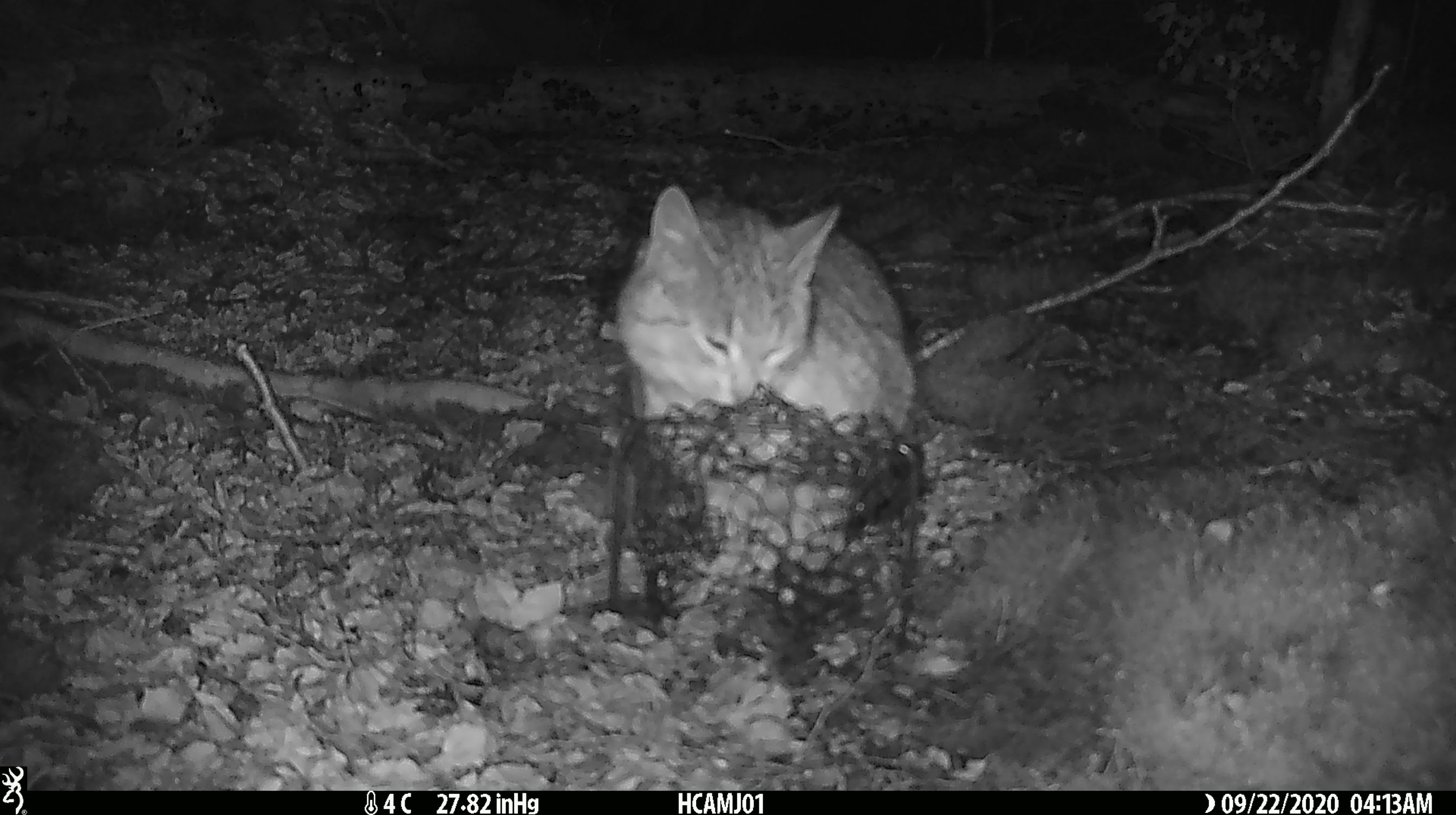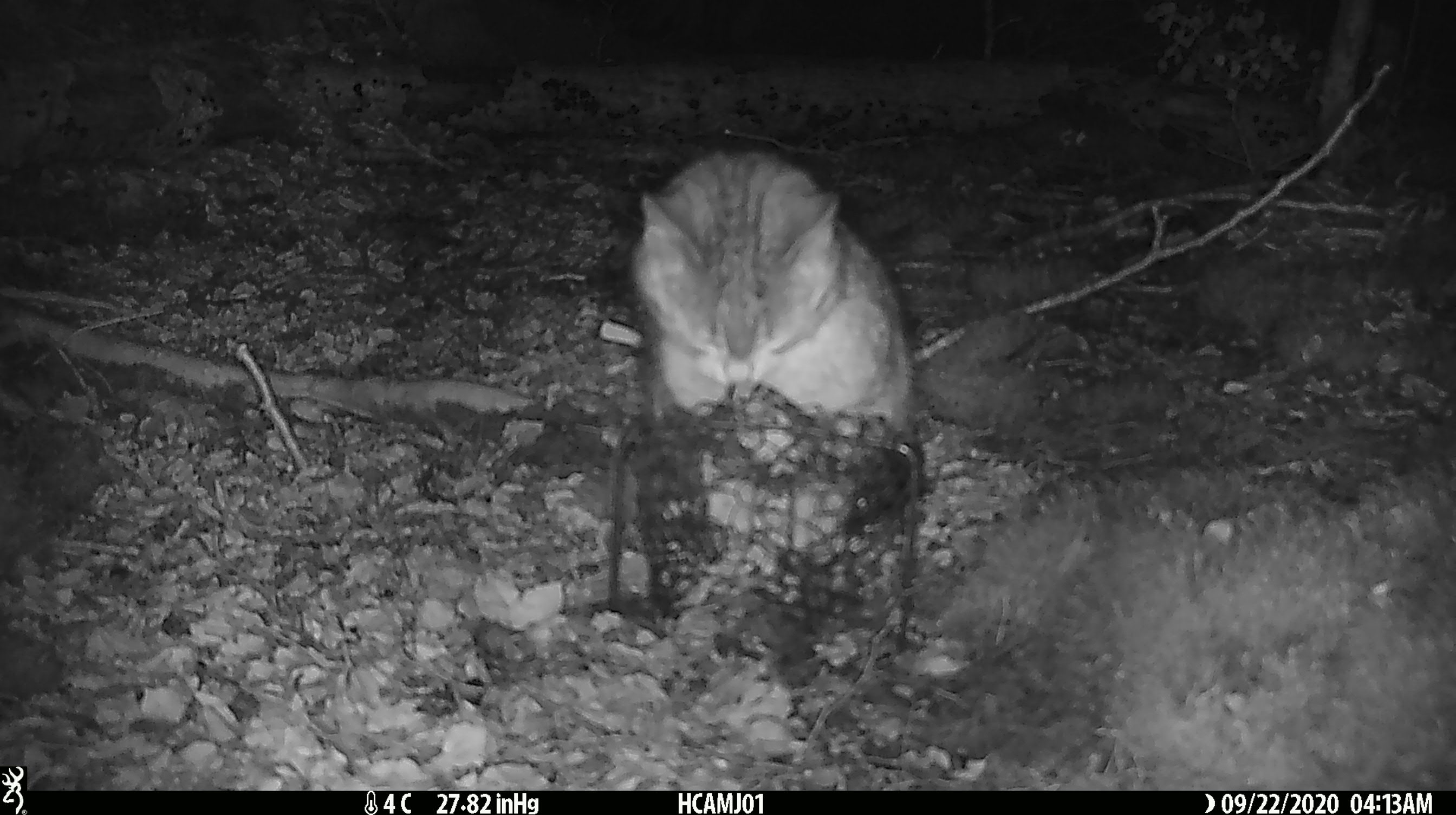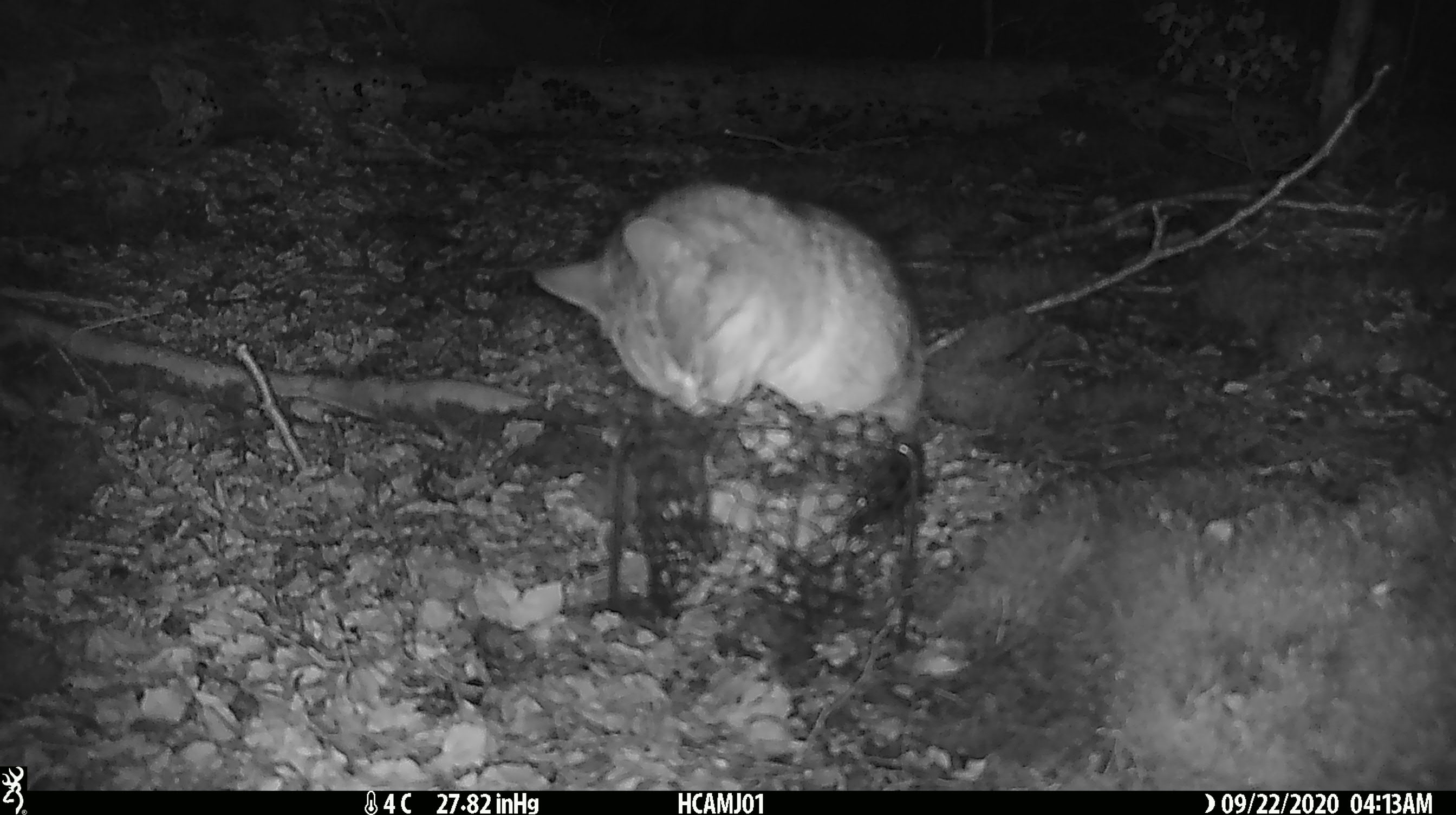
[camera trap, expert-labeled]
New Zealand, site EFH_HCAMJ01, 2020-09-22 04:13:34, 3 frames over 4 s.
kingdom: Animalia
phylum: Chordata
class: Mammalia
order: Carnivora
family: Felidae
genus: Felis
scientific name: Felis catus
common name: domestic cat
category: cat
Cat (domestic cat) (Felis catus).